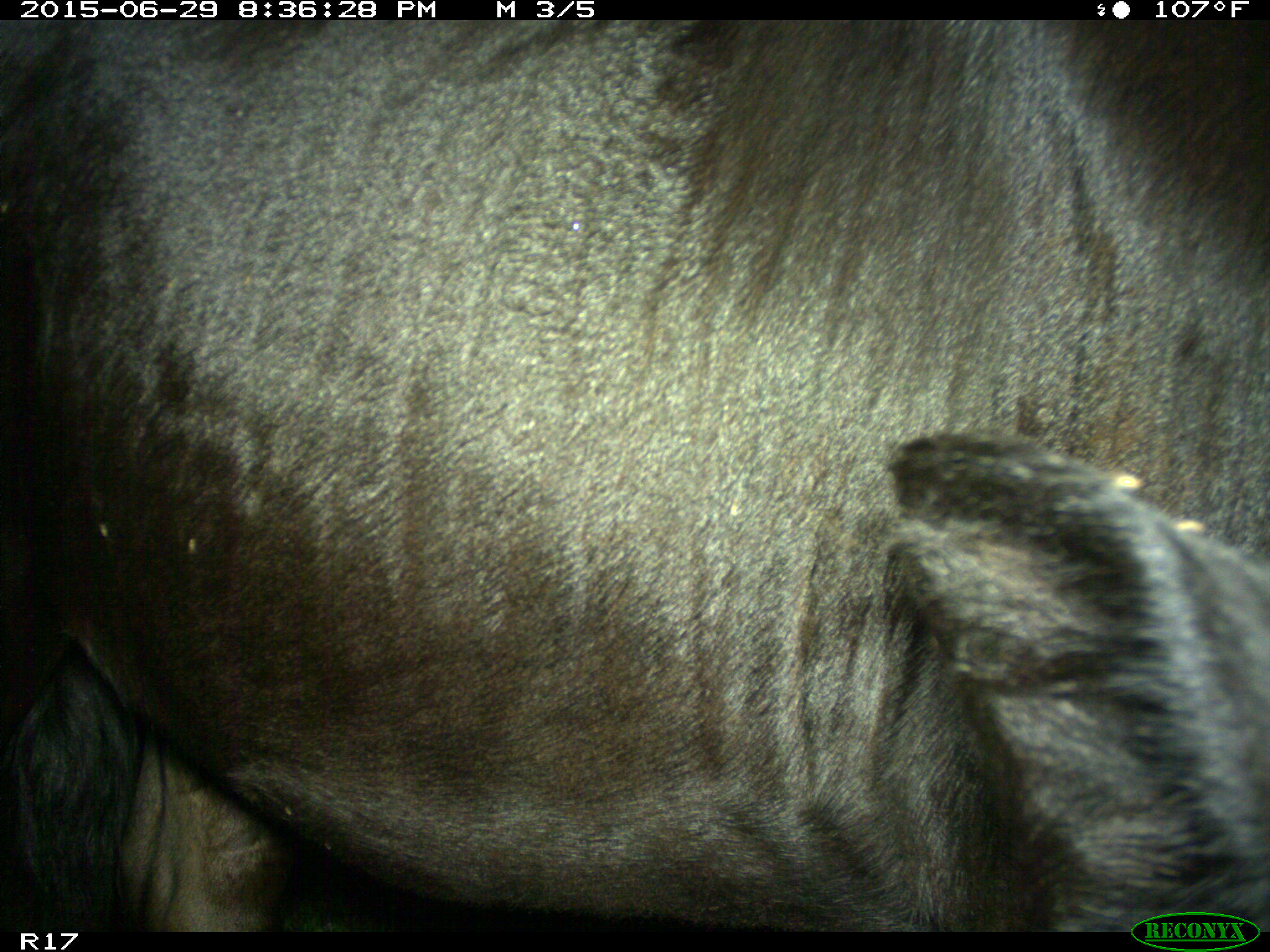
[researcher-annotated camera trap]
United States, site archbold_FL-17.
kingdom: Animalia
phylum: Chordata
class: Mammalia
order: Artiodactyla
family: Bovidae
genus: Bos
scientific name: Bos taurus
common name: domestic cow